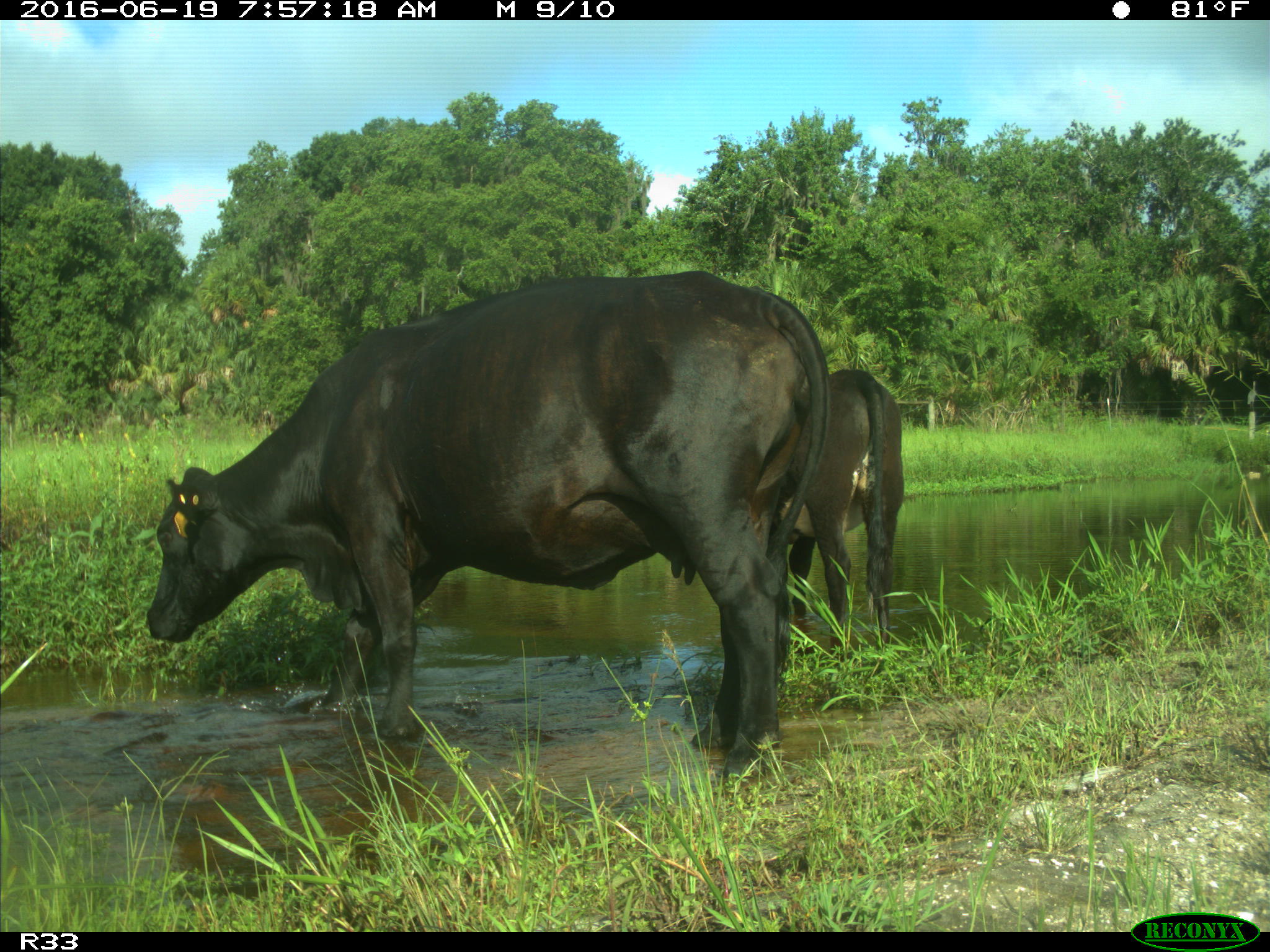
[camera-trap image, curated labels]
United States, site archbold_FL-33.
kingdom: Animalia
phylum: Chordata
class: Mammalia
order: Artiodactyla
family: Bovidae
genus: Bos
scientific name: Bos taurus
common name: domestic cow